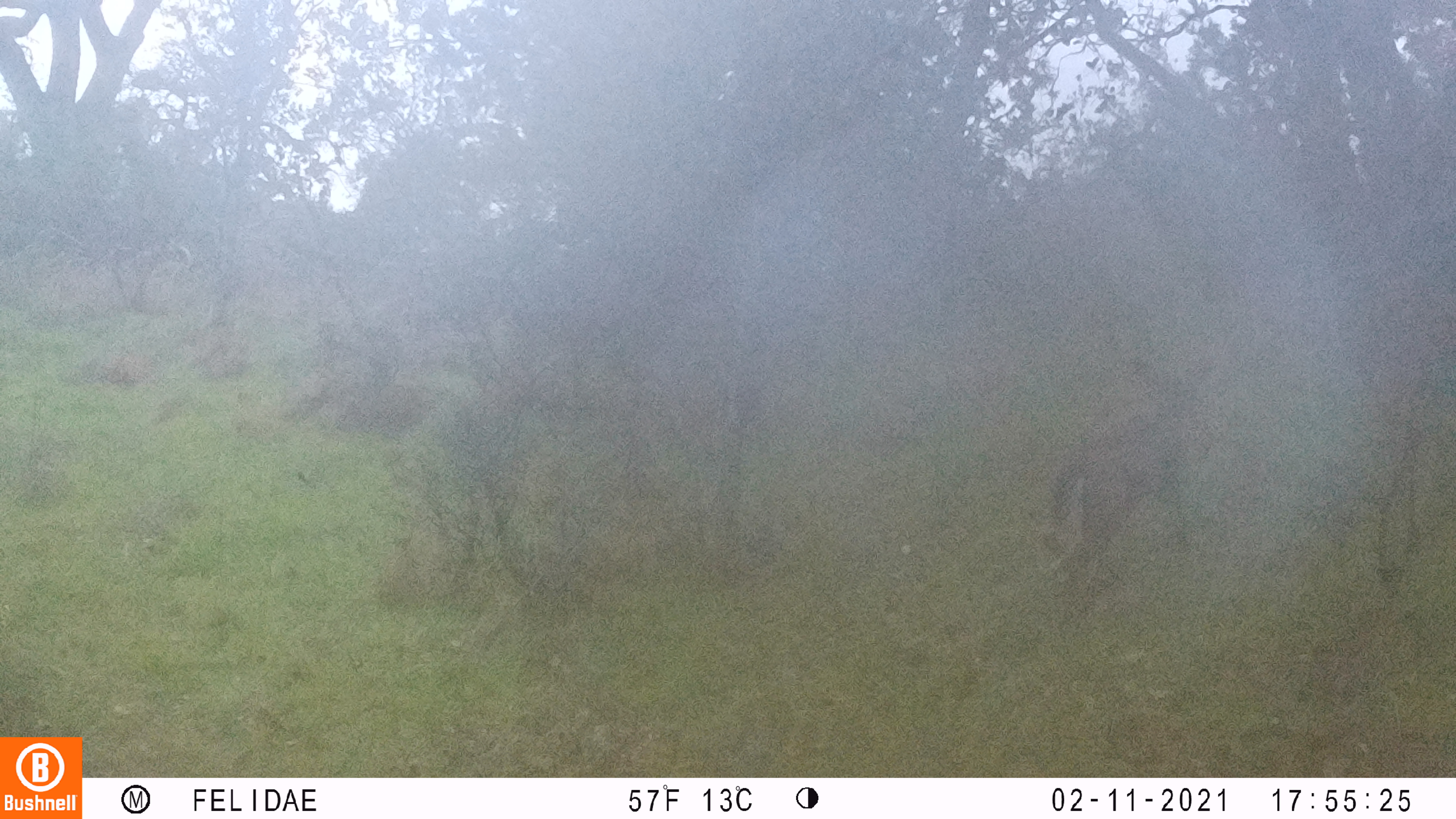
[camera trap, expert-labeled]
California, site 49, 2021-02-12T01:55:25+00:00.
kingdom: Animalia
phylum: Chordata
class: Mammalia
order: Artiodactyla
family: Cervidae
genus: Odocoileus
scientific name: Odocoileus hemionus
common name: mule deer